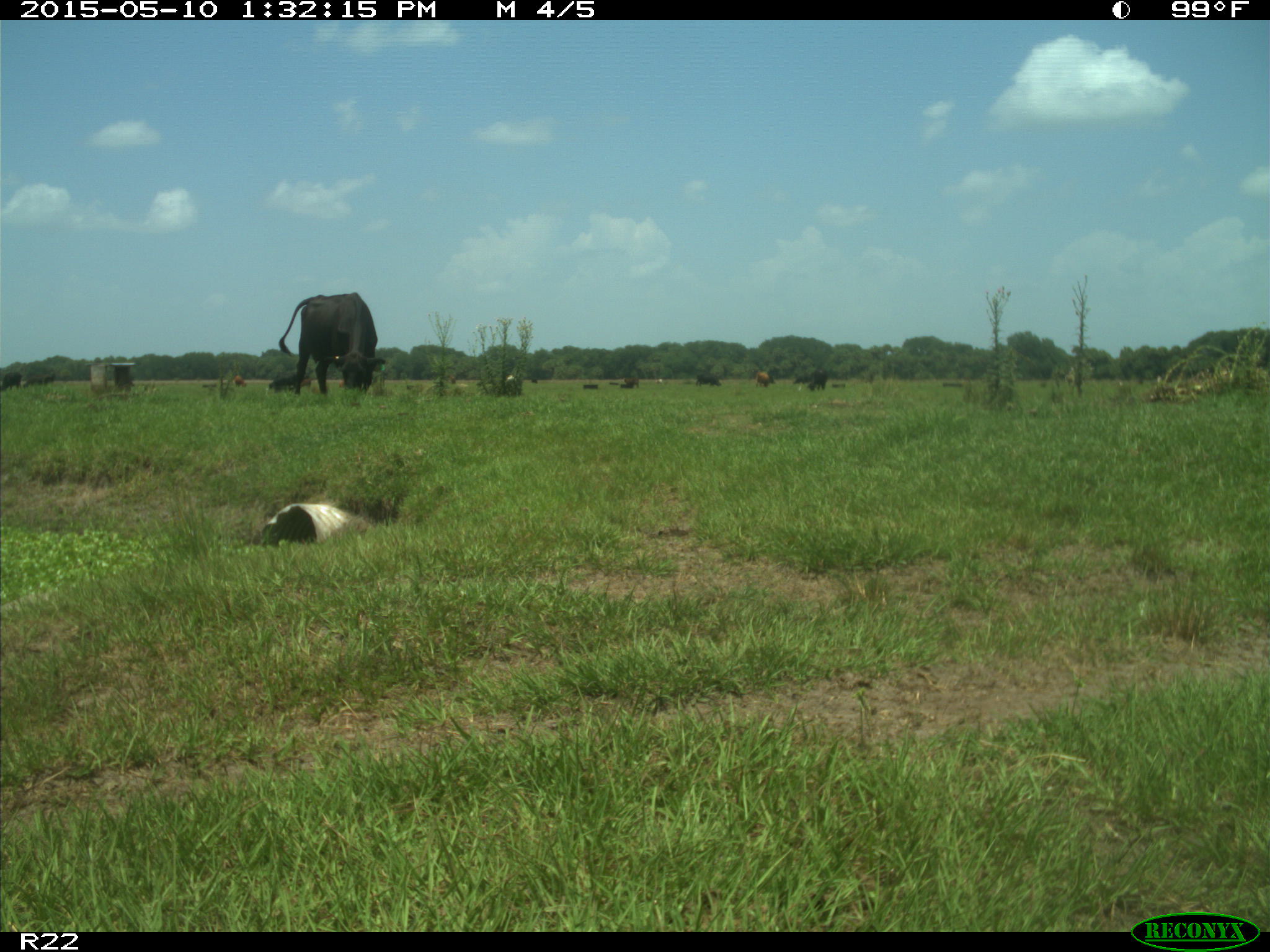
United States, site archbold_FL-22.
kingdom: Animalia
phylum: Chordata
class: Mammalia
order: Artiodactyla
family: Bovidae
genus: Bos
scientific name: Bos taurus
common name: domestic cow